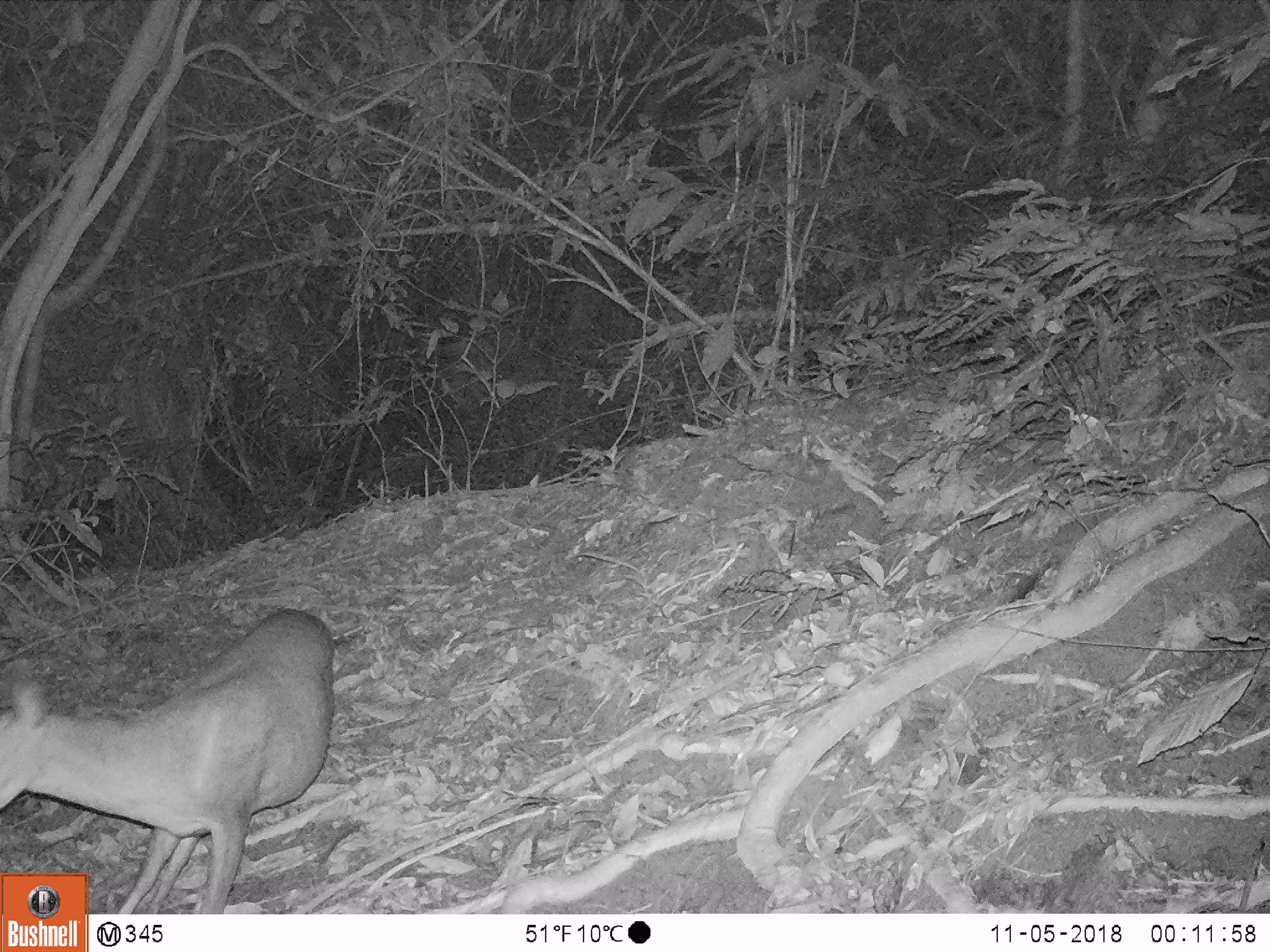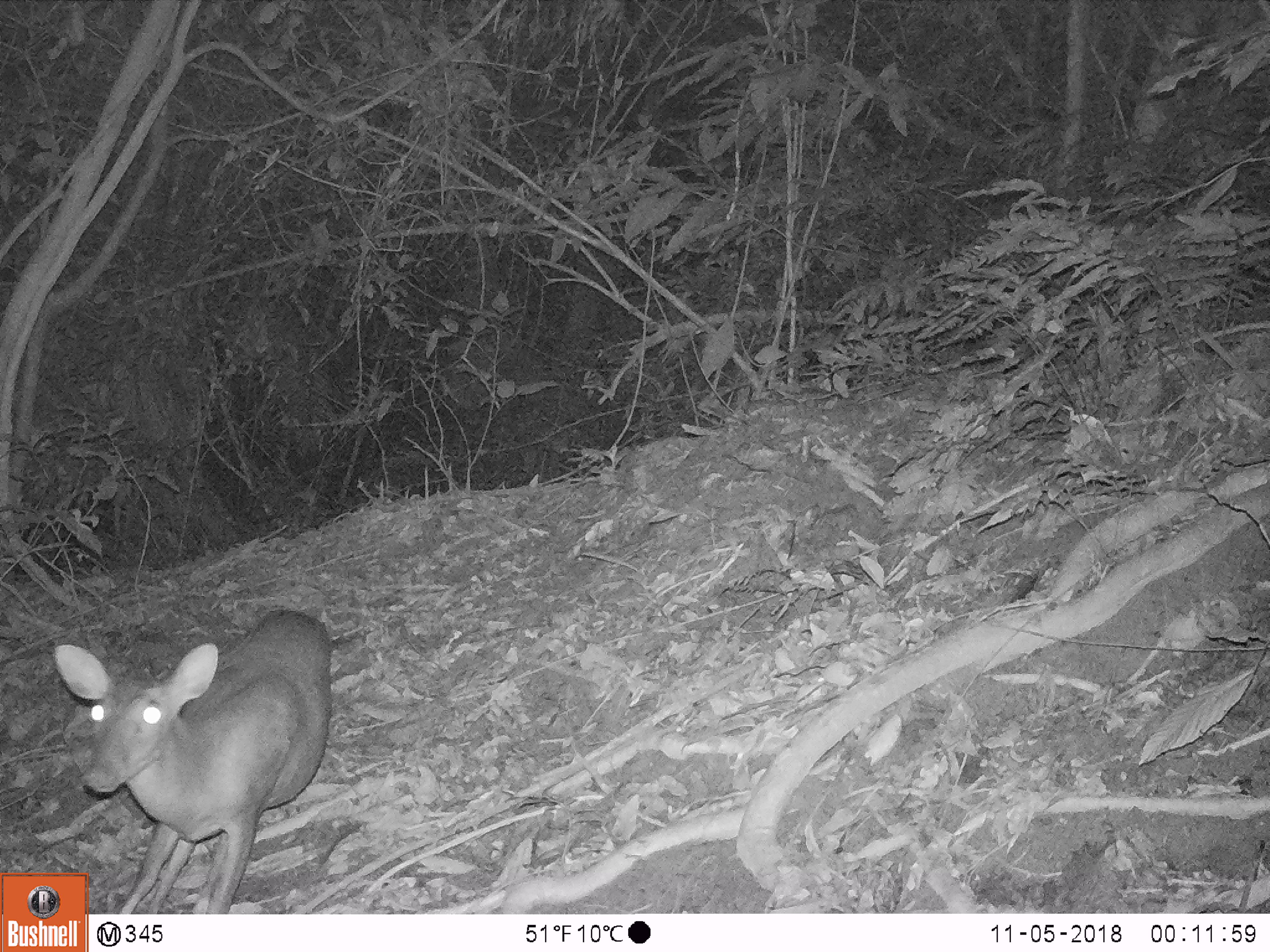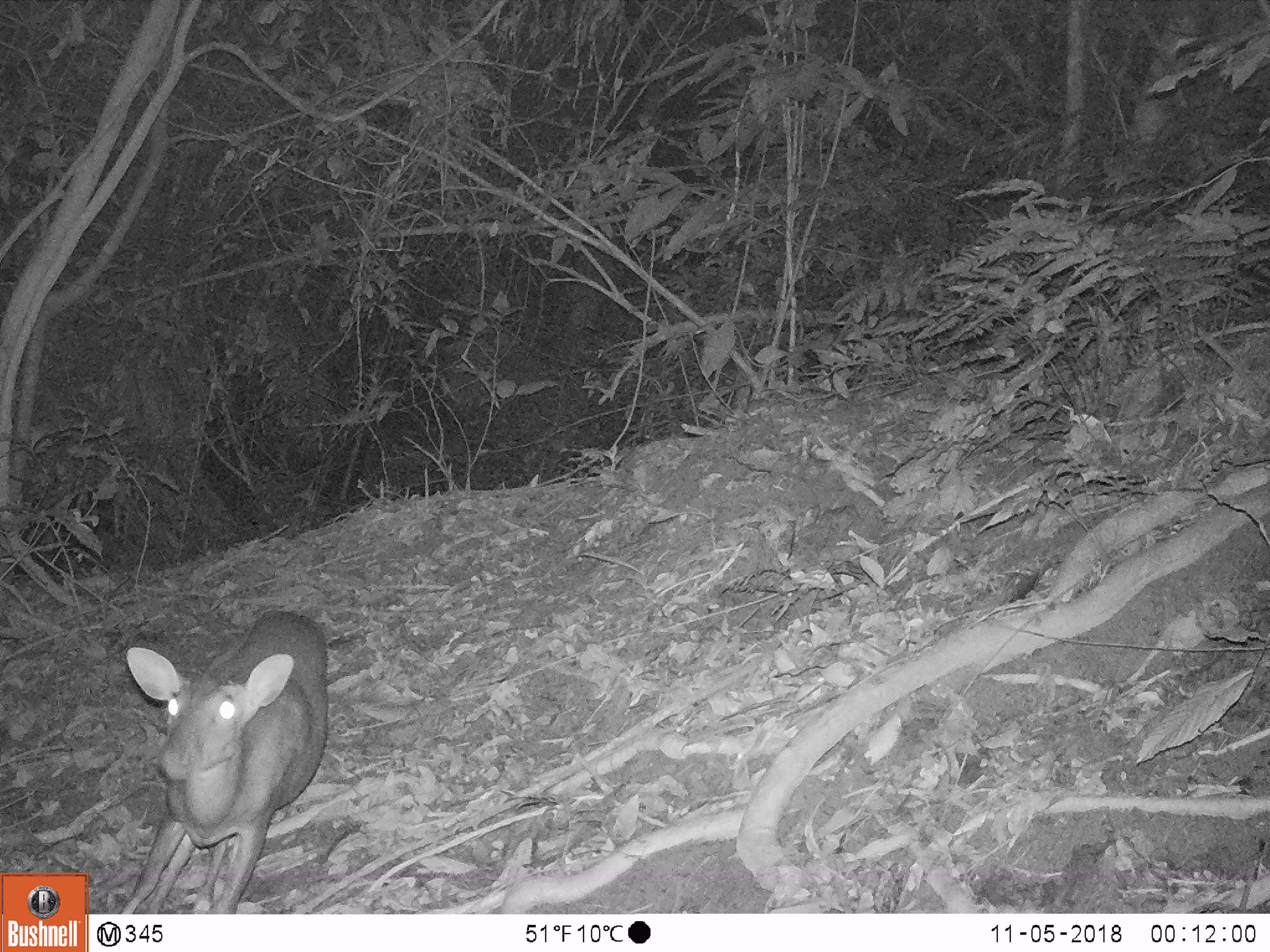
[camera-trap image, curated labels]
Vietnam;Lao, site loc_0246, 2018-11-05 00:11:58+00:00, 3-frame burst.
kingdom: Animalia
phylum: Chordata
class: Mammalia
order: Artiodactyla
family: Cervidae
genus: Muntiacus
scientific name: Muntiacus vuquangensis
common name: large-antlered muntjac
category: large antlered muntjac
Large antlered muntjac (large-antlered muntjac) (Muntiacus vuquangensis). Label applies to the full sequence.